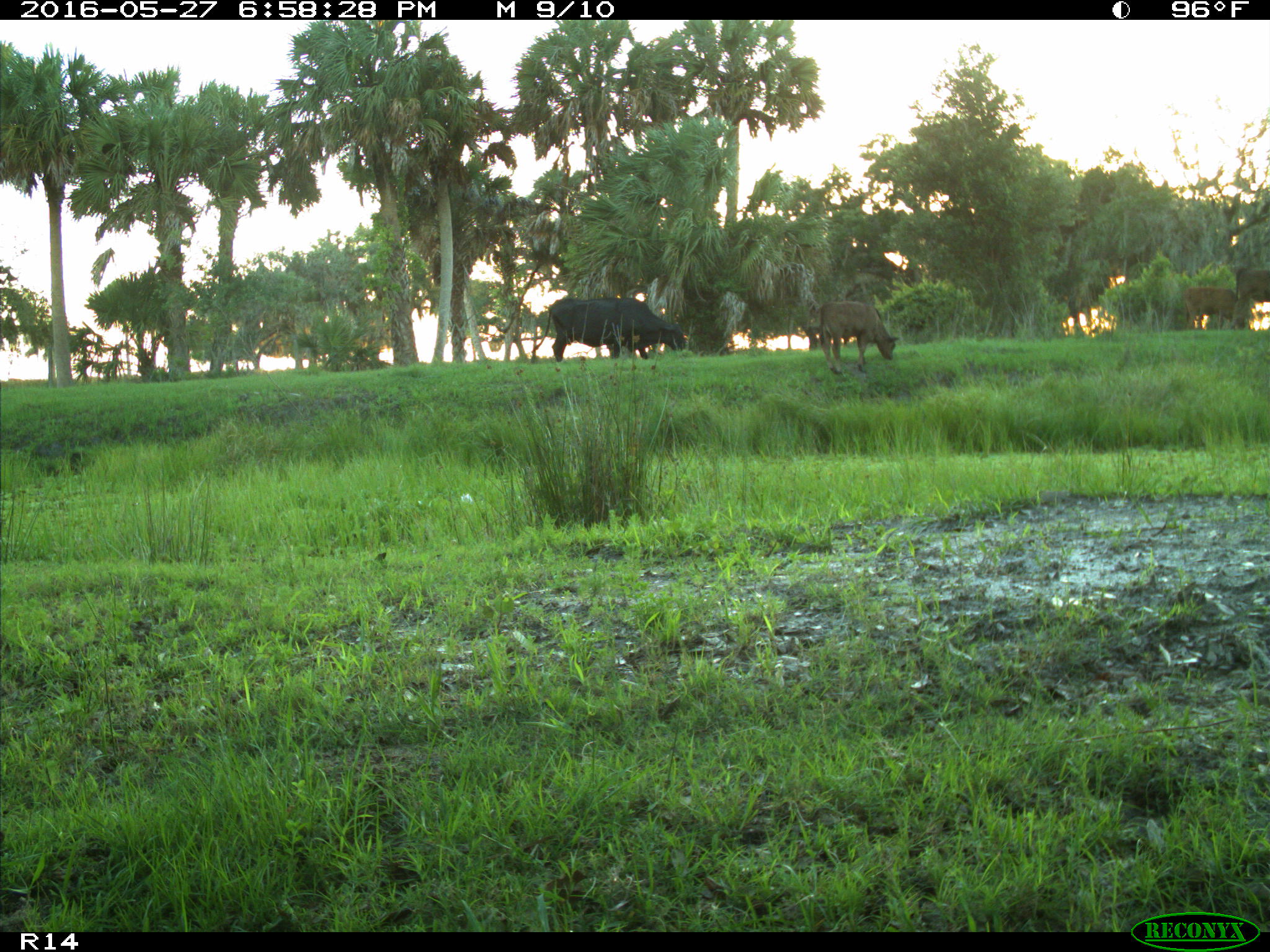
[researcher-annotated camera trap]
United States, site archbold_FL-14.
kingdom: Animalia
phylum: Chordata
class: Mammalia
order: Artiodactyla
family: Bovidae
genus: Bos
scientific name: Bos taurus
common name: domestic cow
Bos taurus (domestic cow).